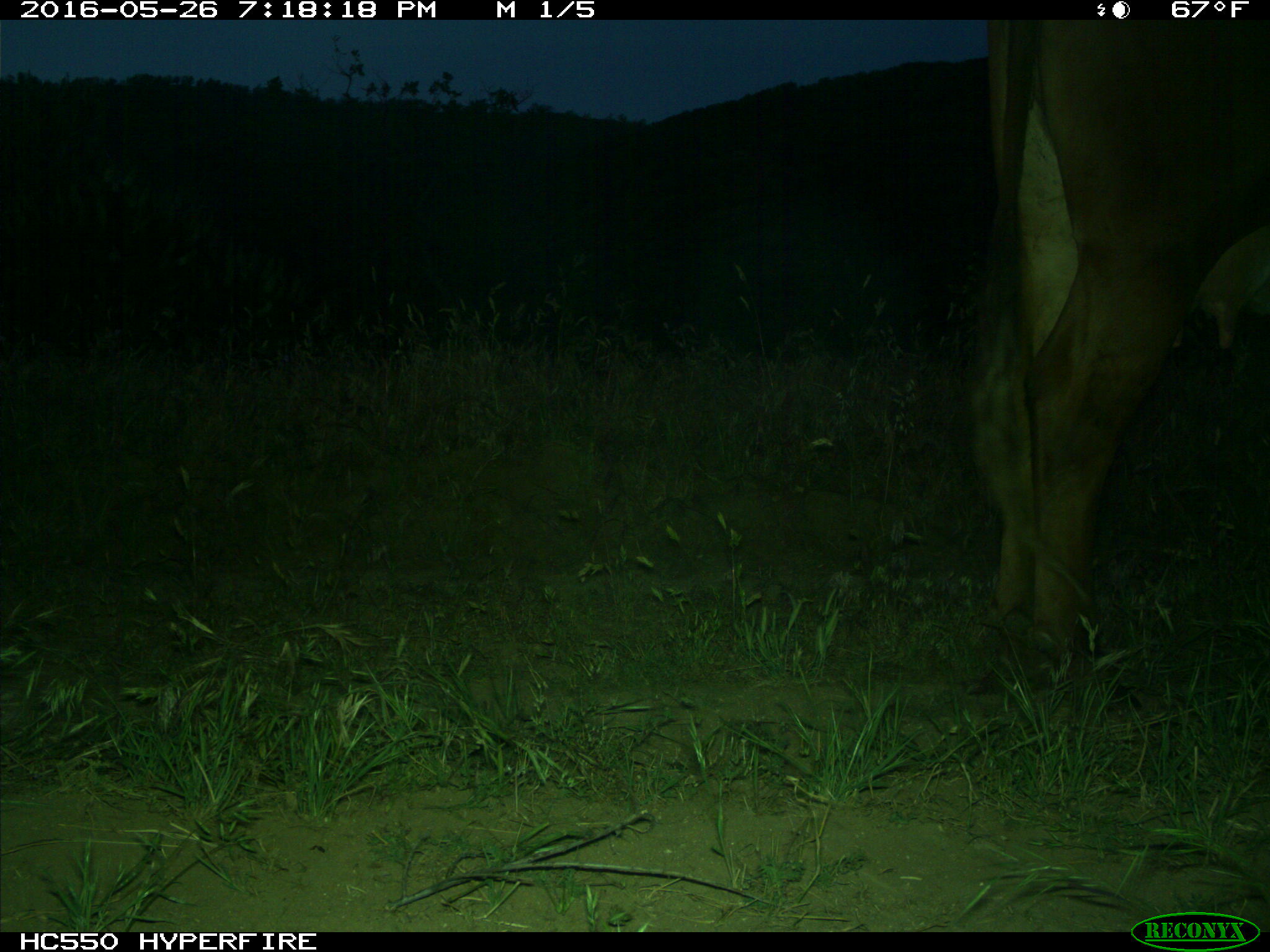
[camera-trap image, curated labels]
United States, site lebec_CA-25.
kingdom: Animalia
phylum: Chordata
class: Mammalia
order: Artiodactyla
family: Bovidae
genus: Bos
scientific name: Bos taurus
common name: domestic cow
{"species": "Bos taurus (domestic cow)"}